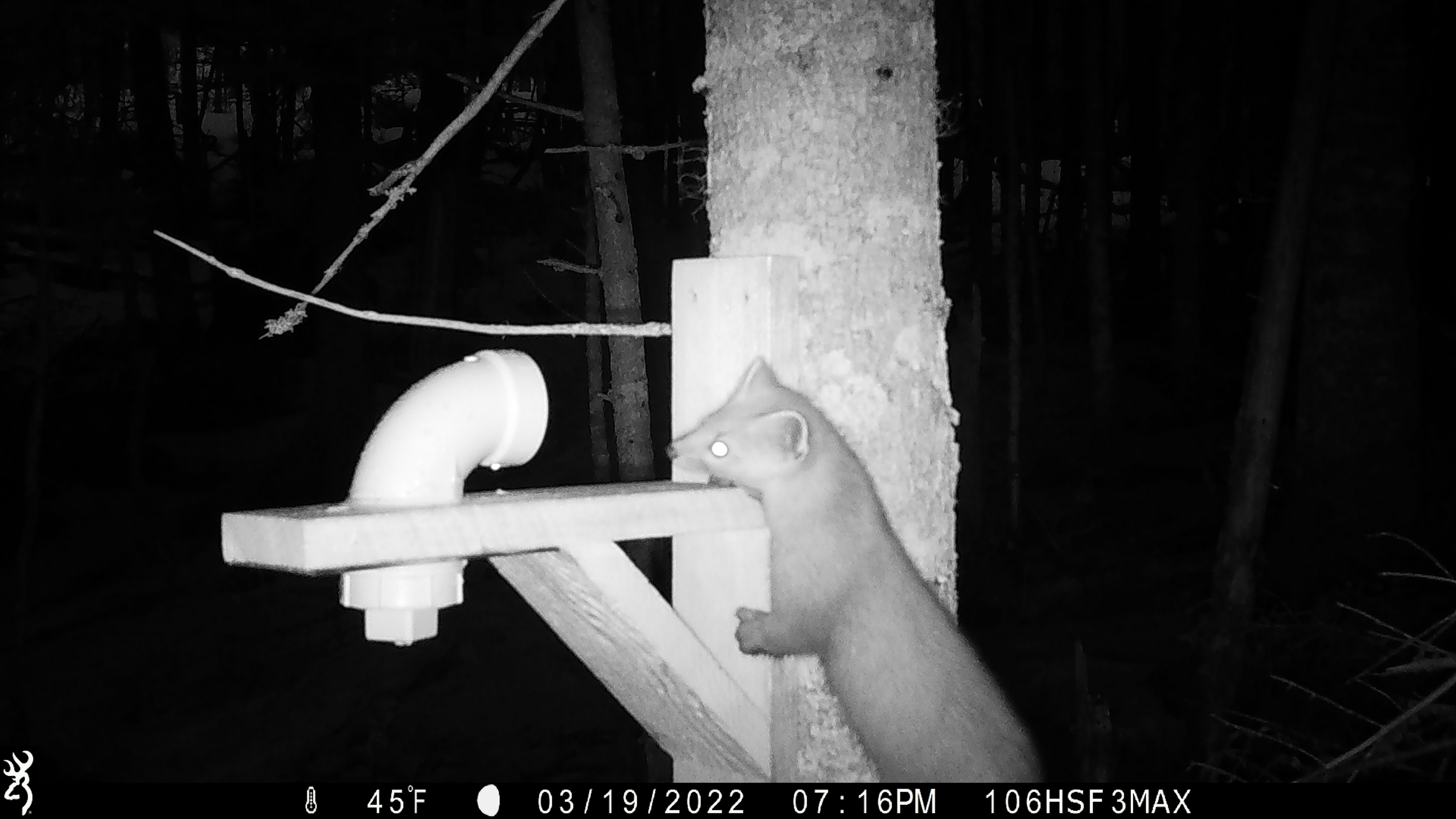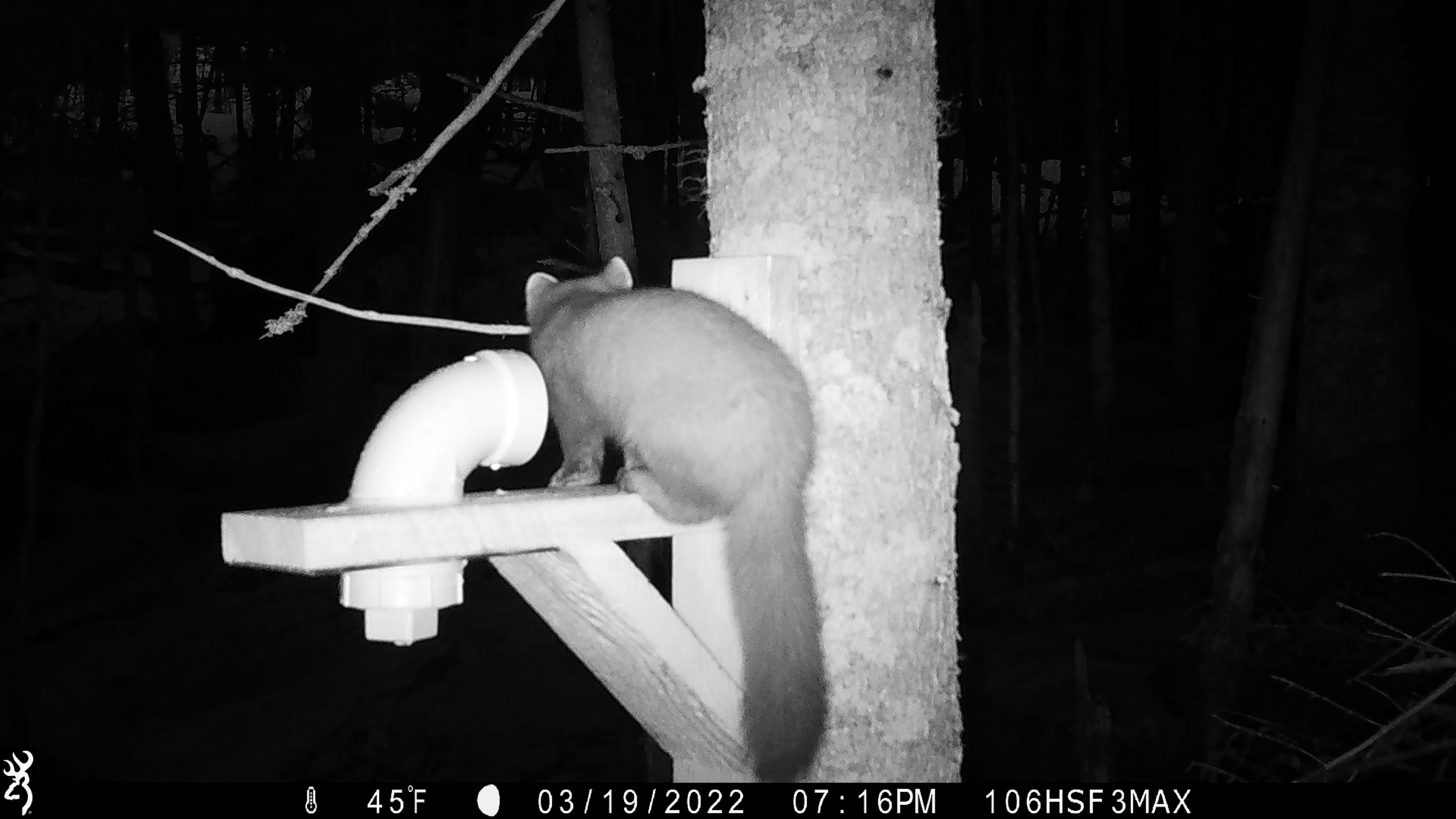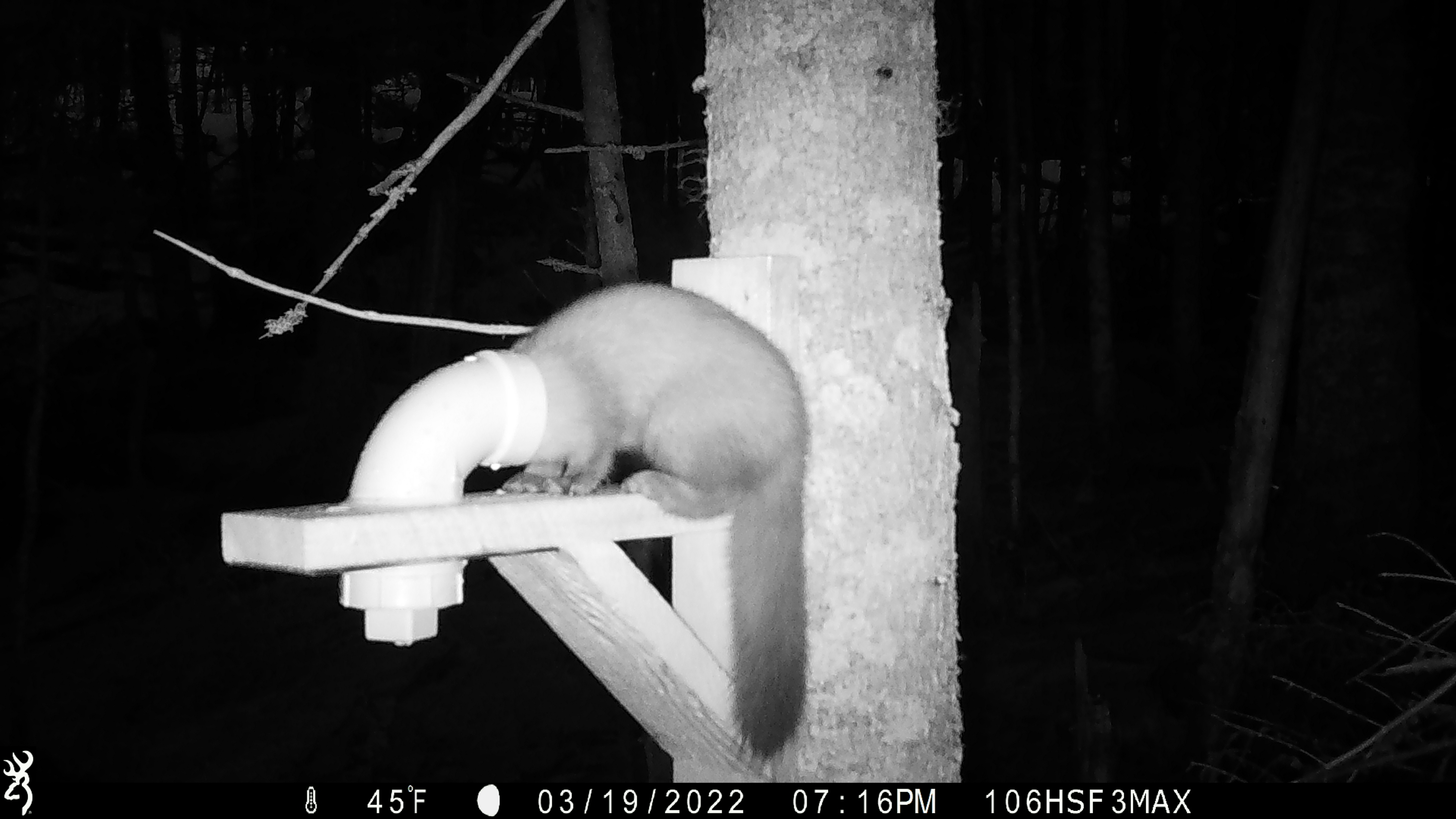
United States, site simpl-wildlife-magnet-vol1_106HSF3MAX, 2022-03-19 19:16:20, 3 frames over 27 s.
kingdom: Animalia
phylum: Chordata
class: Mammalia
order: Carnivora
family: Mustelidae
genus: Martes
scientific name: Martes americana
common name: american marten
American marten (Martes americana).